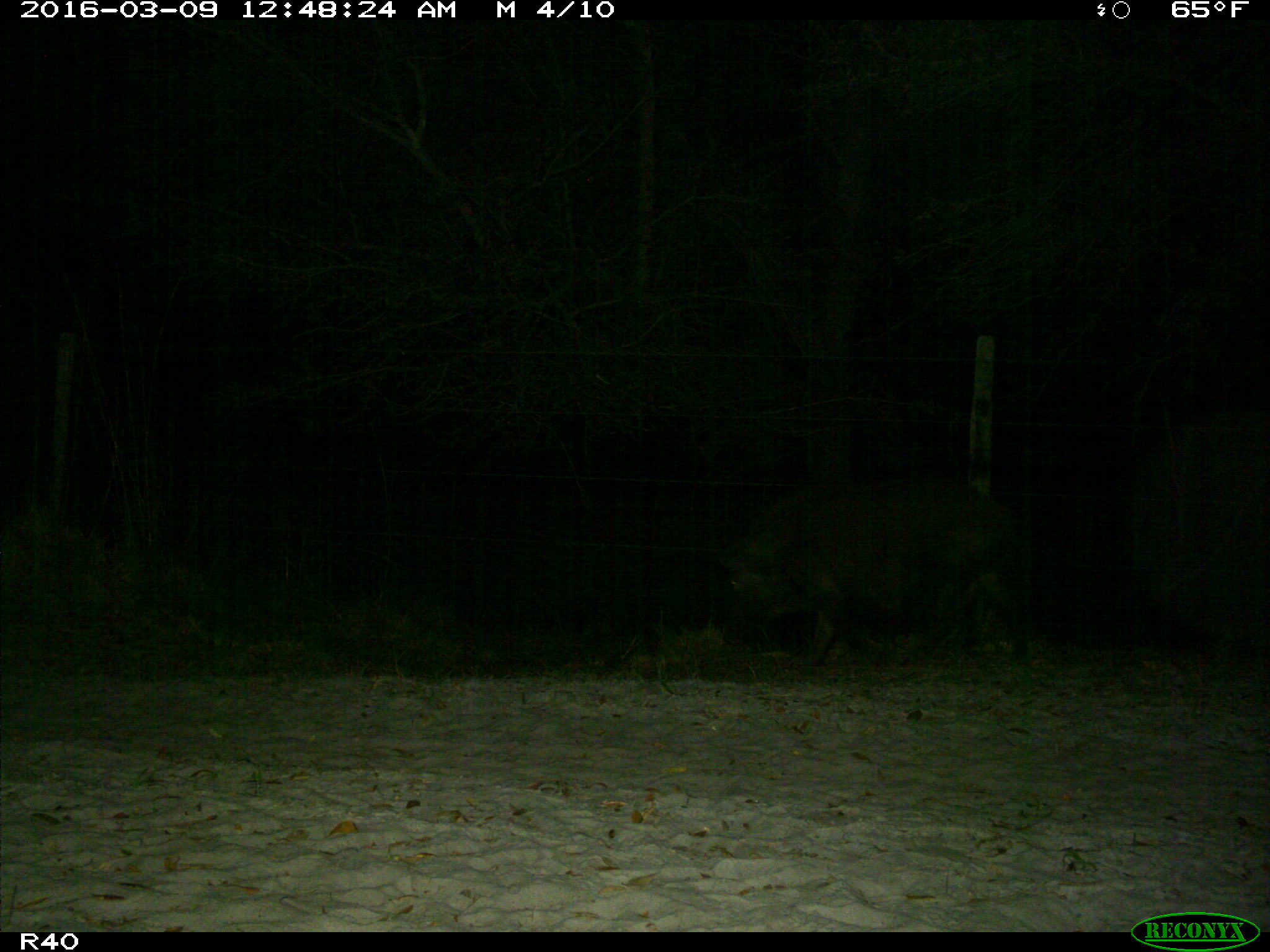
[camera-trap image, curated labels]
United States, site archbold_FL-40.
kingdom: Animalia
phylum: Chordata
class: Mammalia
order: Artiodactyla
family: Suidae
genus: Sus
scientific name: Sus scrofa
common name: wild boar